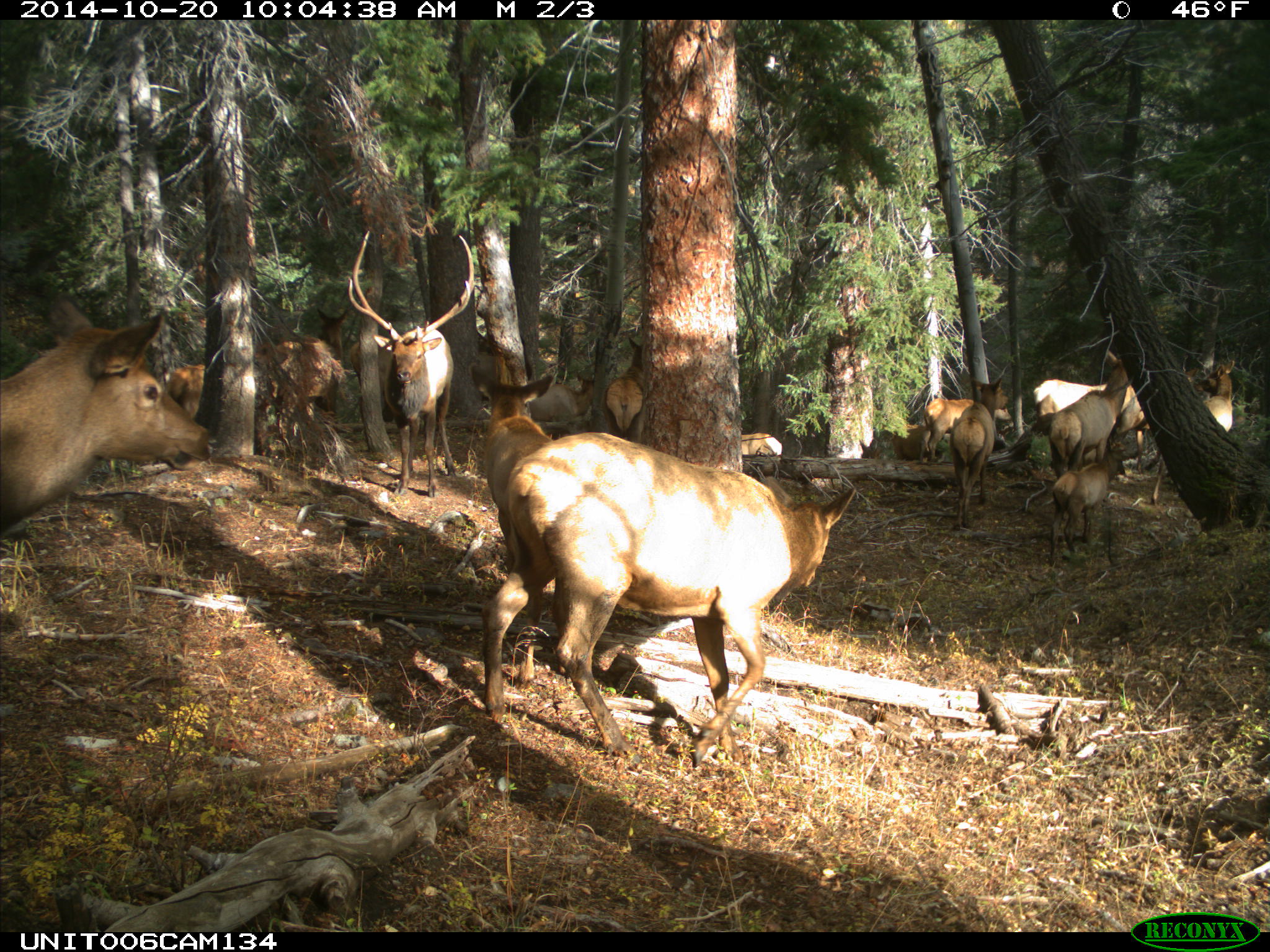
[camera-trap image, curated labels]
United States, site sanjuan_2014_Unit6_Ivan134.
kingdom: Animalia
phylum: Chordata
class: Mammalia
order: Artiodactyla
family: Cervidae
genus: Cervus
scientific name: Cervus elaphus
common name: red deer